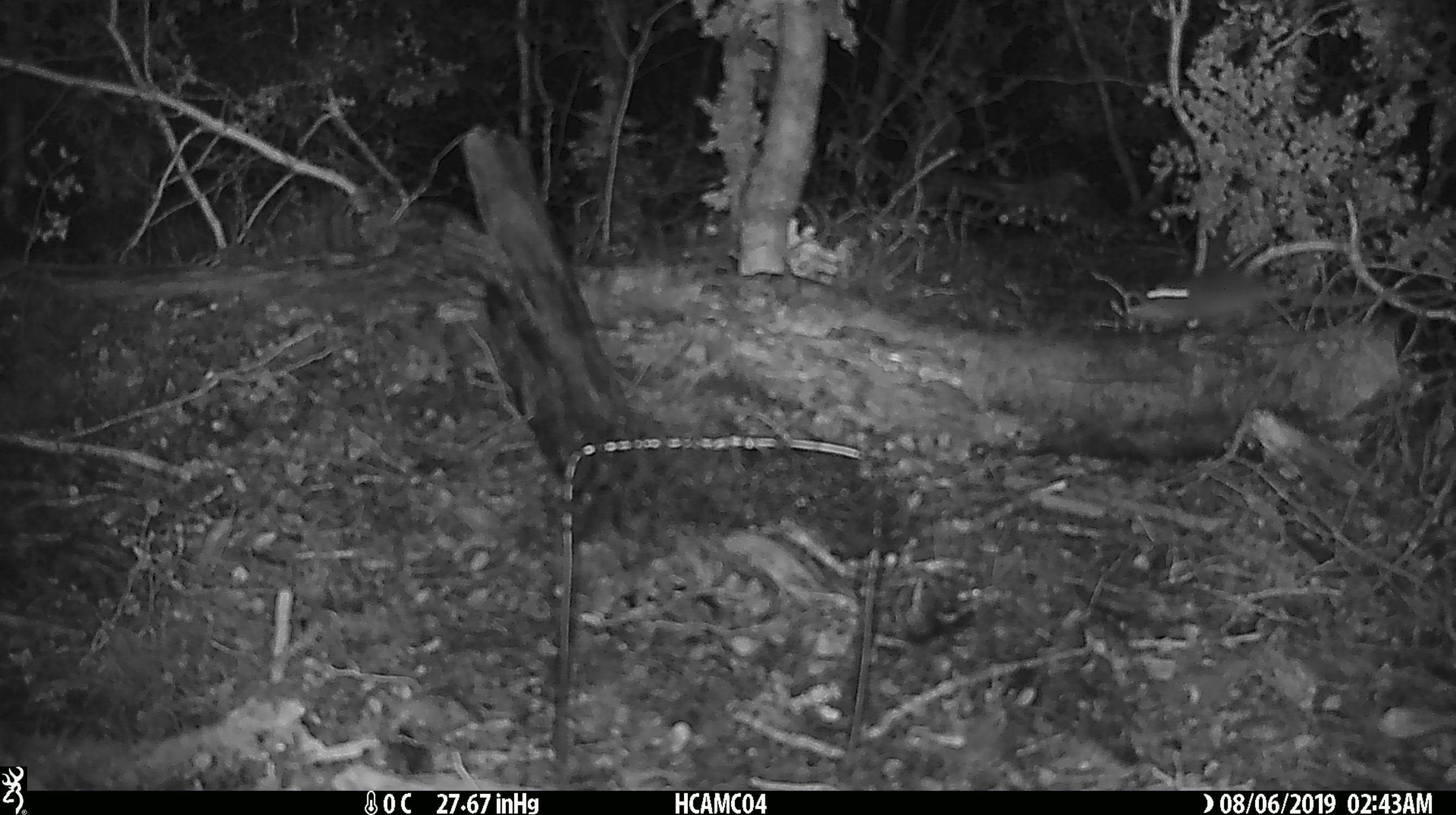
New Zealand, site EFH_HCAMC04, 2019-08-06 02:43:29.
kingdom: Animalia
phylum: Chordata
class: Mammalia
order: Rodentia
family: Muridae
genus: Mus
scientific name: Mus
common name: mouse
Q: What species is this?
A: Mouse (Mus).